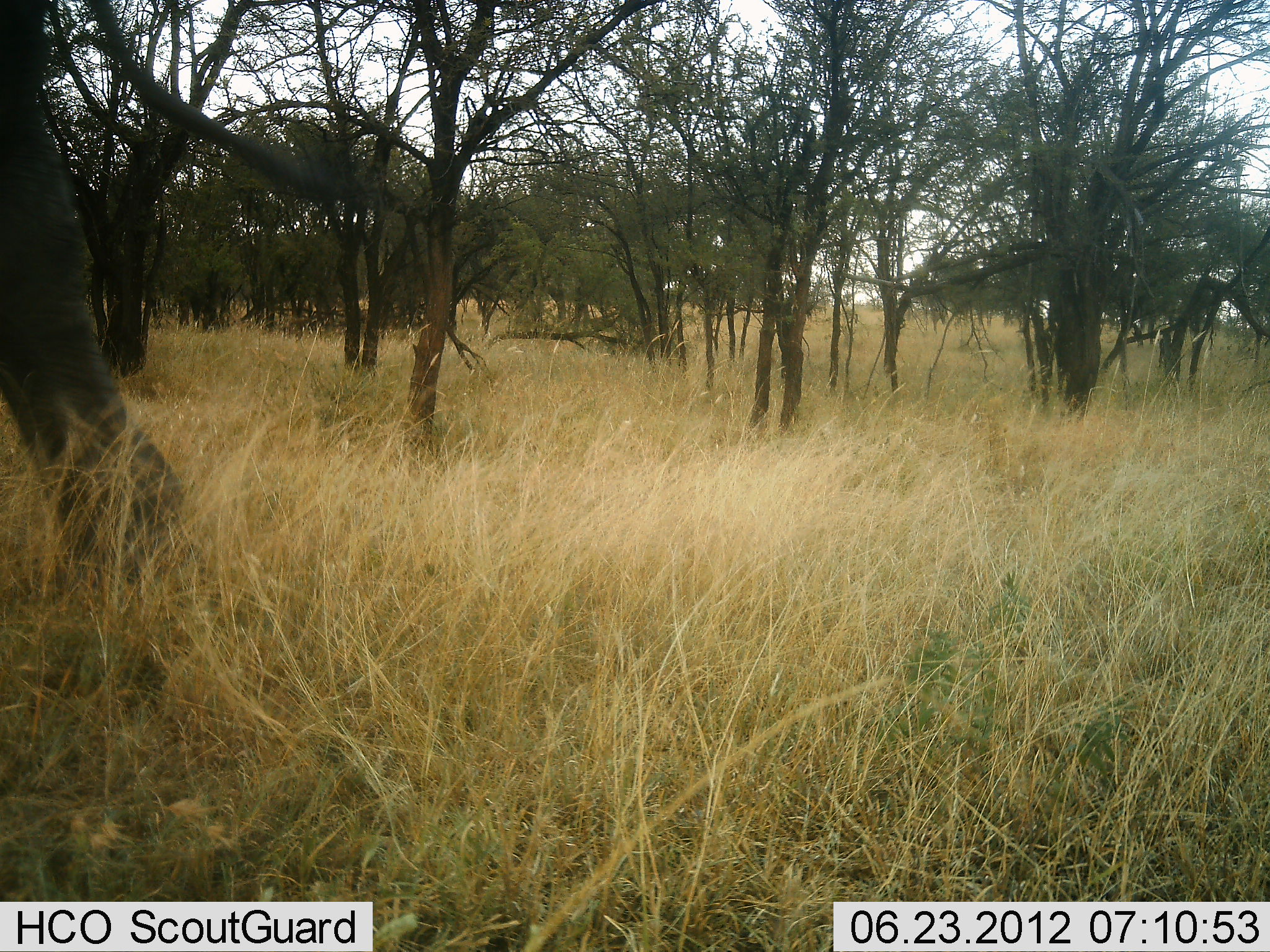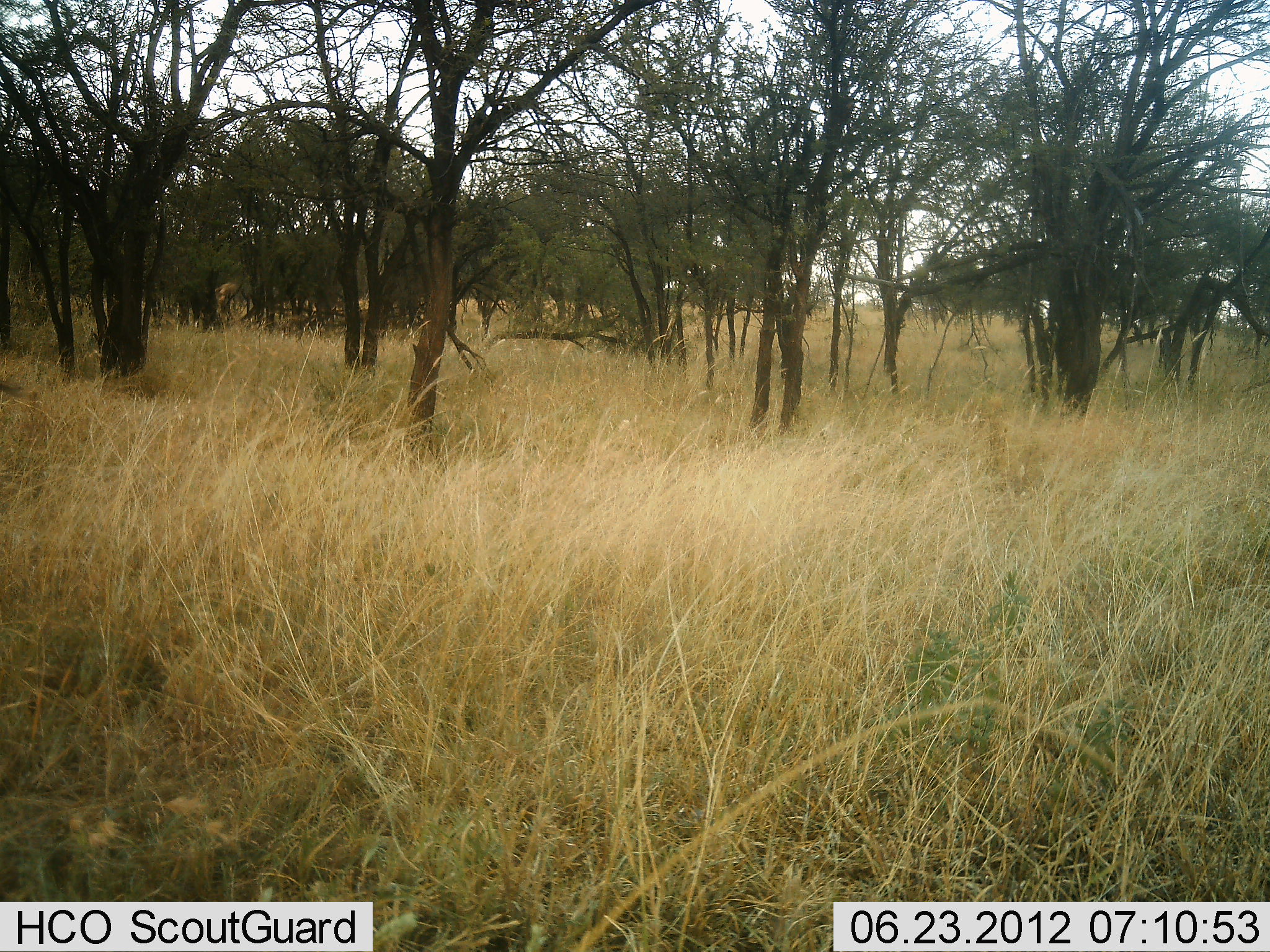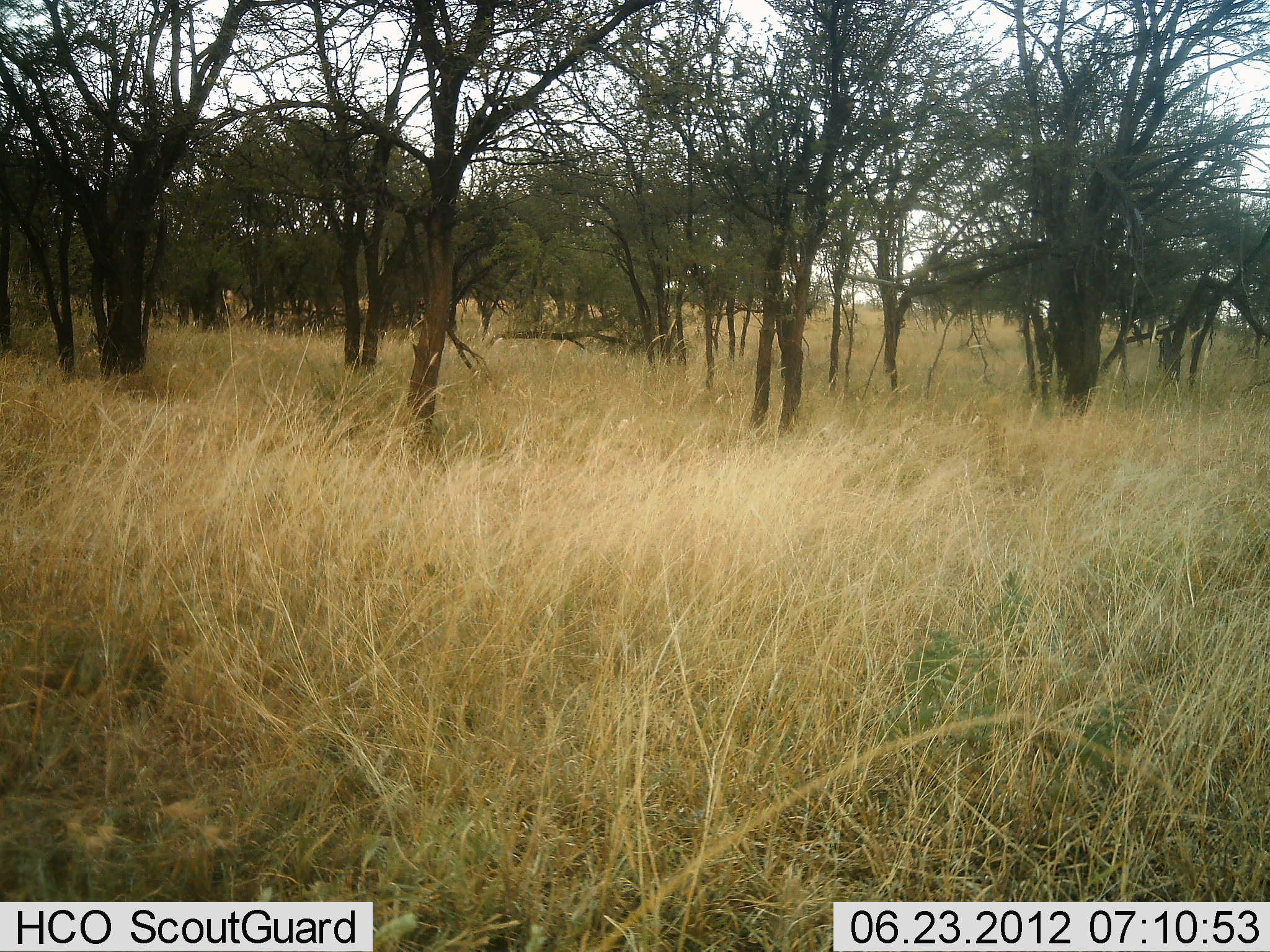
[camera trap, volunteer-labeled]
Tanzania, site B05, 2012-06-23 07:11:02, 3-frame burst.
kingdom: Animalia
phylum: Chordata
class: Mammalia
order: Proboscidea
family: Elephantidae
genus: Loxodonta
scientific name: Loxodonta africana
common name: african bush elephant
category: elephant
Elephant (african bush elephant) (Loxodonta africana), count 1. Behavior (volunteer vote fractions): standing 0%, resting 0%, moving 100%, interacting 0%. Young present (vote fraction): 0%. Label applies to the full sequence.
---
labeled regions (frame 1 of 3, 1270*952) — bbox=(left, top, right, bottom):
animal: bbox=(0, 2, 185, 574)